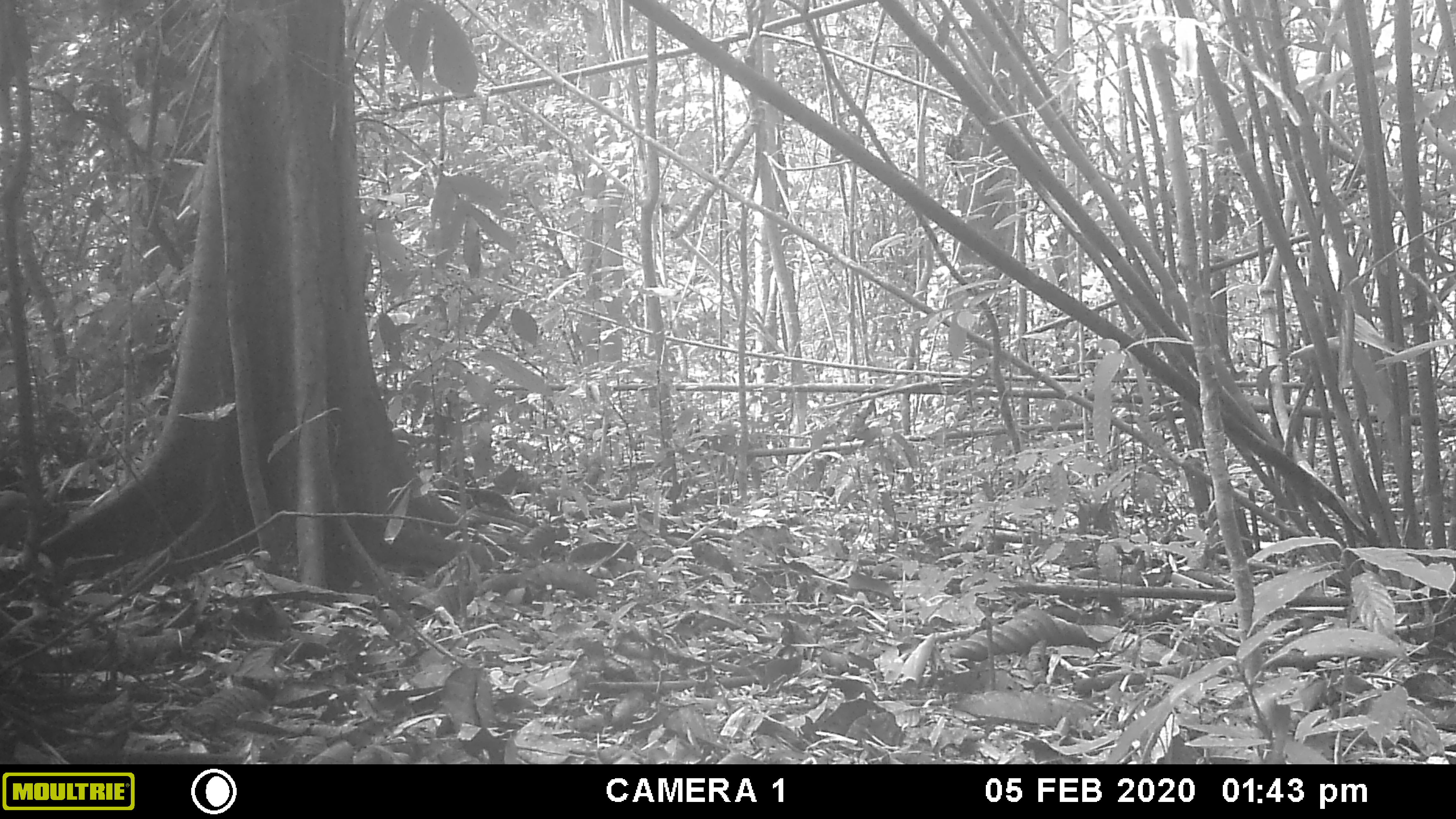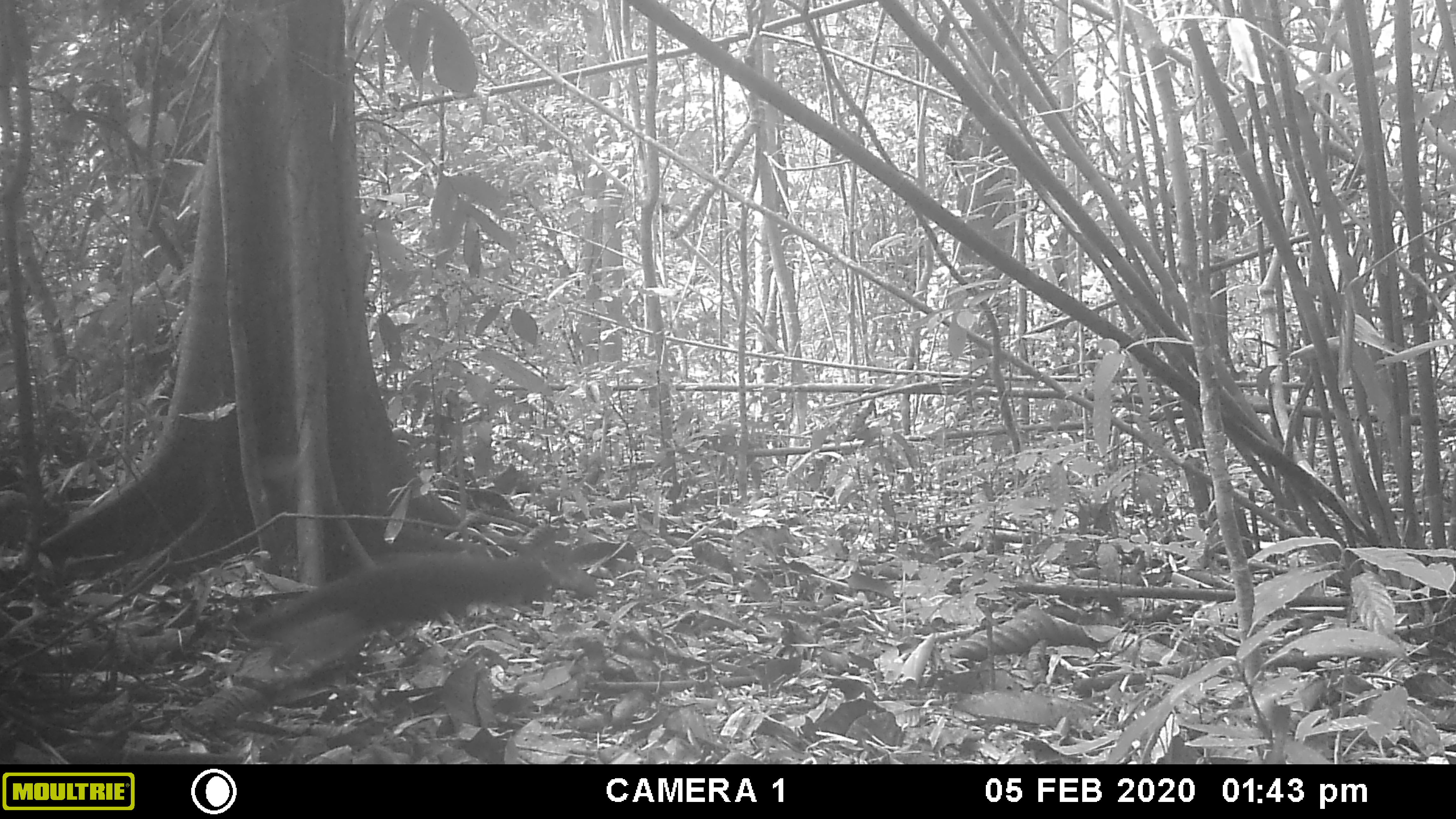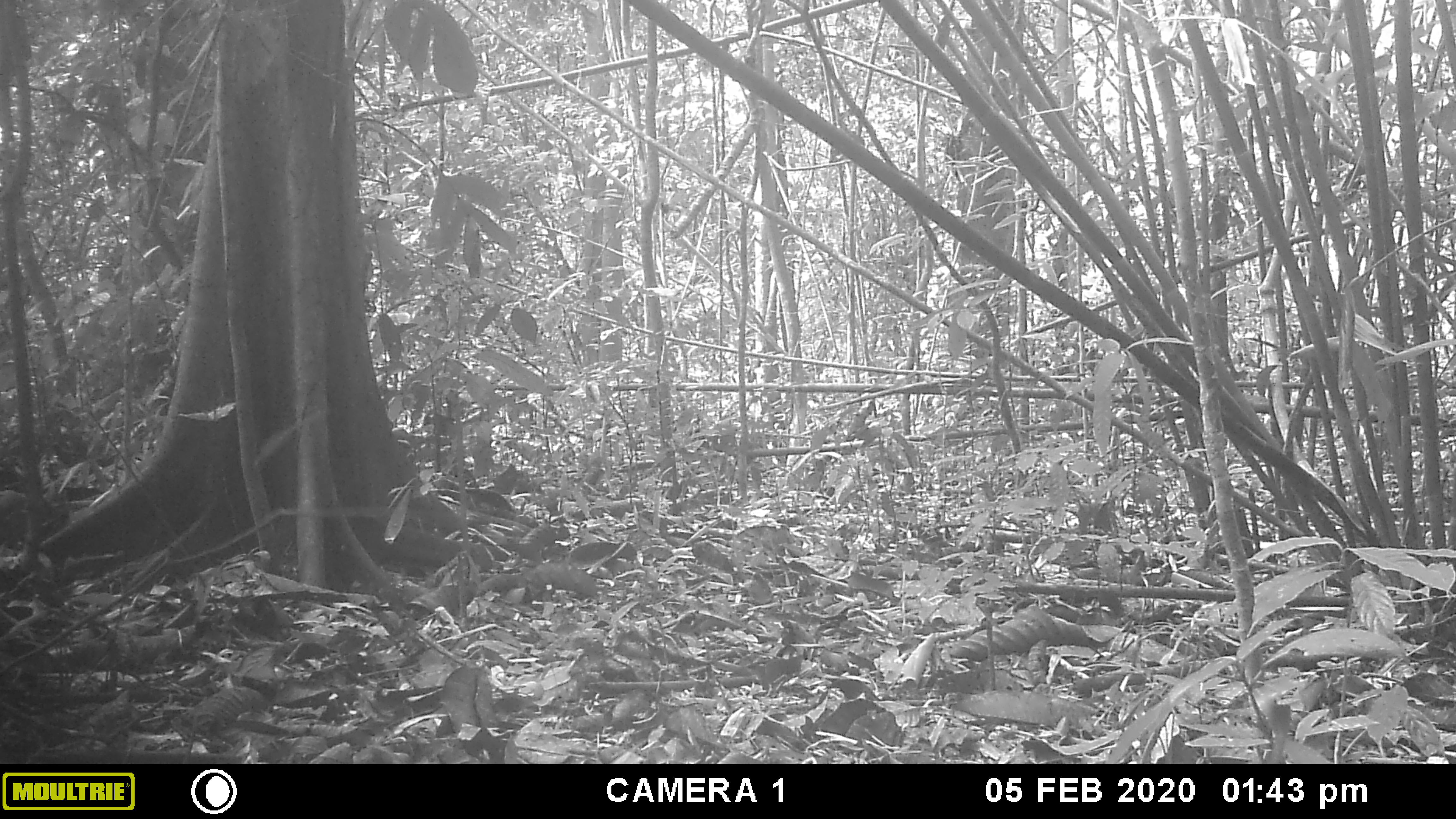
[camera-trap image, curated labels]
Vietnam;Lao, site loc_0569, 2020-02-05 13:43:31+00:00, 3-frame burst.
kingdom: Animalia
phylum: Chordata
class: Mammalia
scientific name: Mammalia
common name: mammal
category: unidentified small mammal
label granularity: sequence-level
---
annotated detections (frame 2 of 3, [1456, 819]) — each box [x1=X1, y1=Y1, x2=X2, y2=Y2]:
unidentified small mammal: [x1=247, y1=547, x2=595, y2=676]